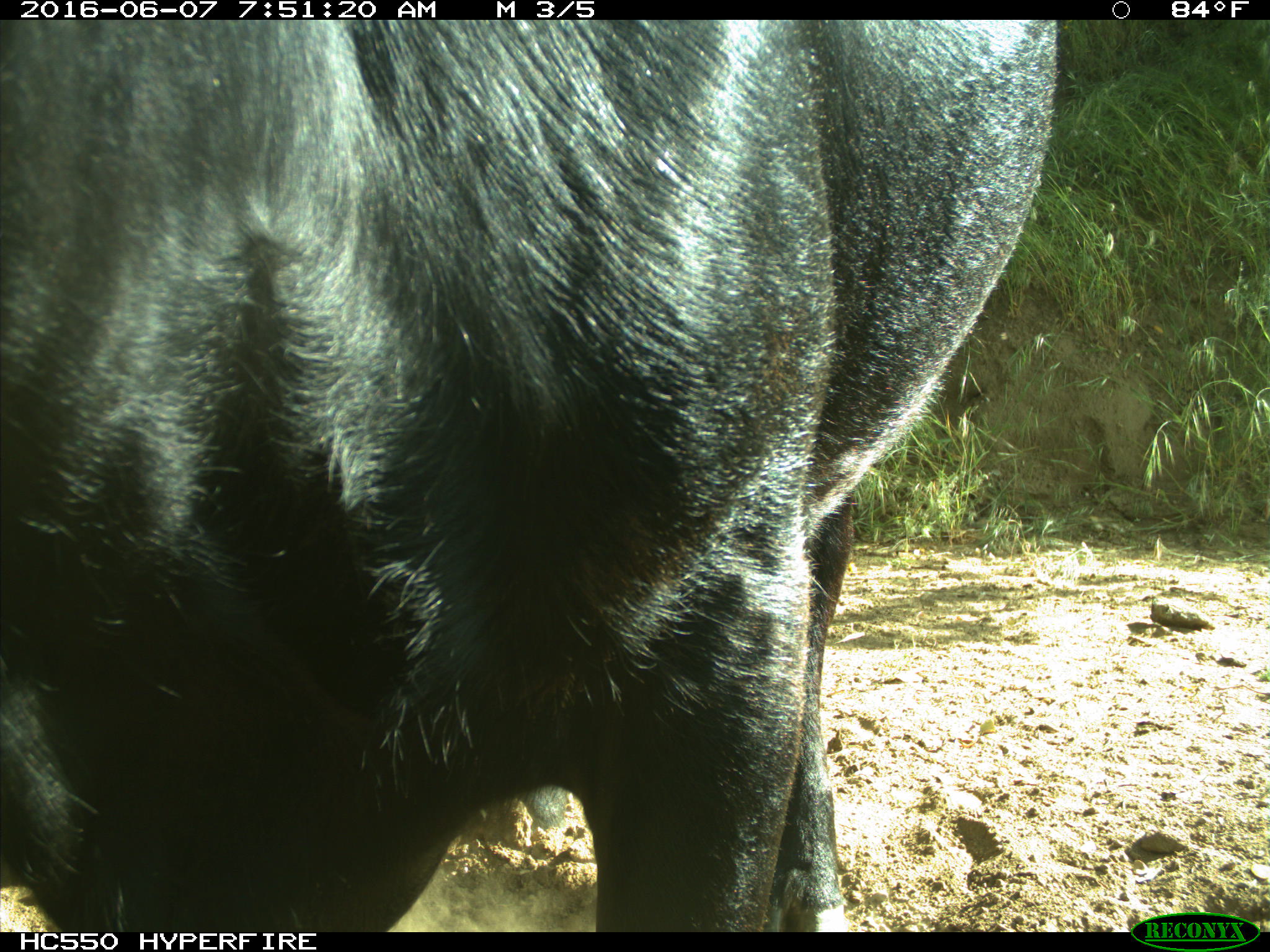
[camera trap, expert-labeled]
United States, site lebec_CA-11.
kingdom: Animalia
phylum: Chordata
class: Mammalia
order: Artiodactyla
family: Bovidae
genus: Bos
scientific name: Bos taurus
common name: domestic cow